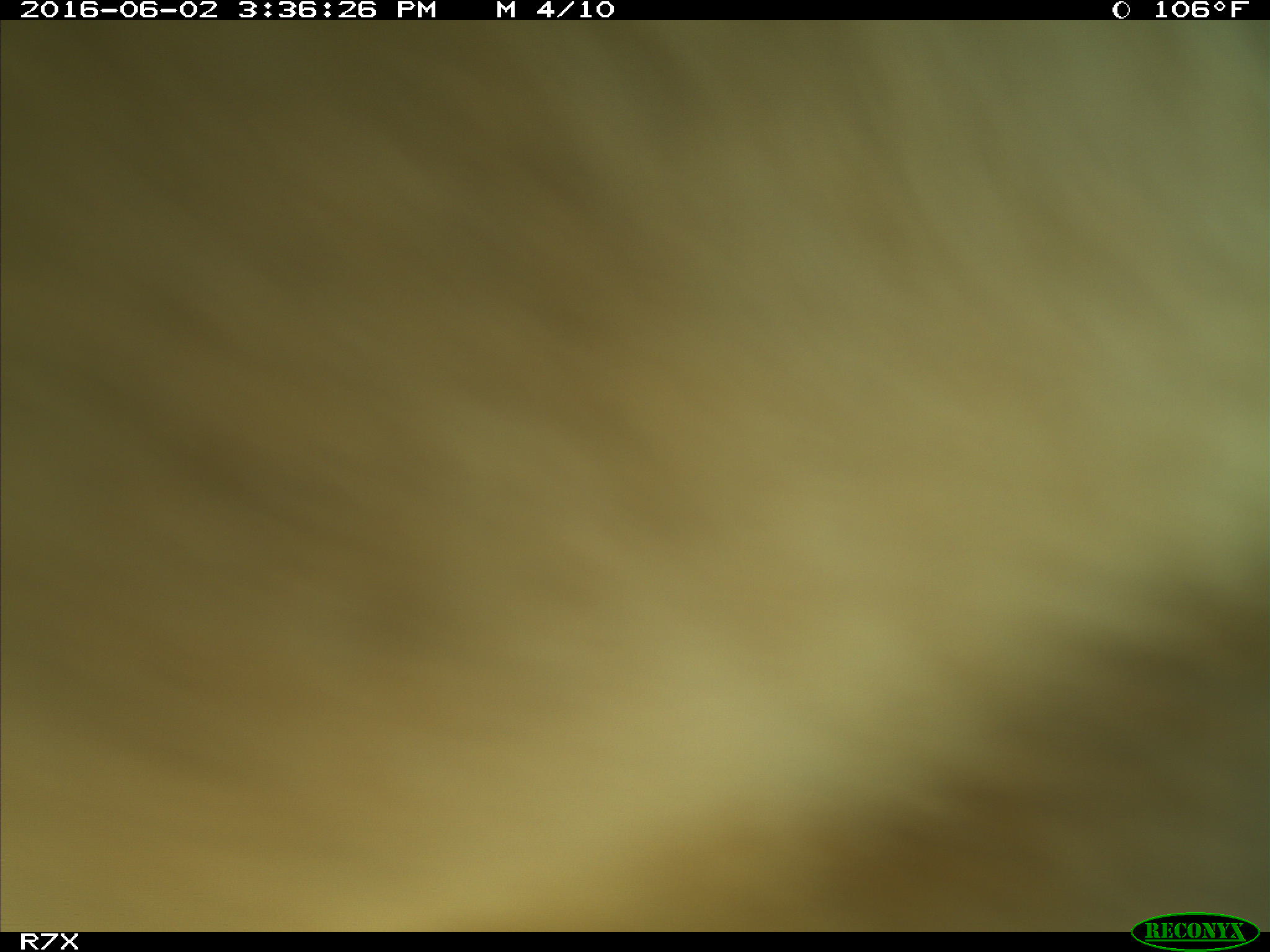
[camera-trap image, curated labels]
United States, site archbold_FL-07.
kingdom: Animalia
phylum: Chordata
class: Mammalia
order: Artiodactyla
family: Bovidae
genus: Bos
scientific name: Bos taurus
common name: domestic cow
Bos taurus (domestic cow).